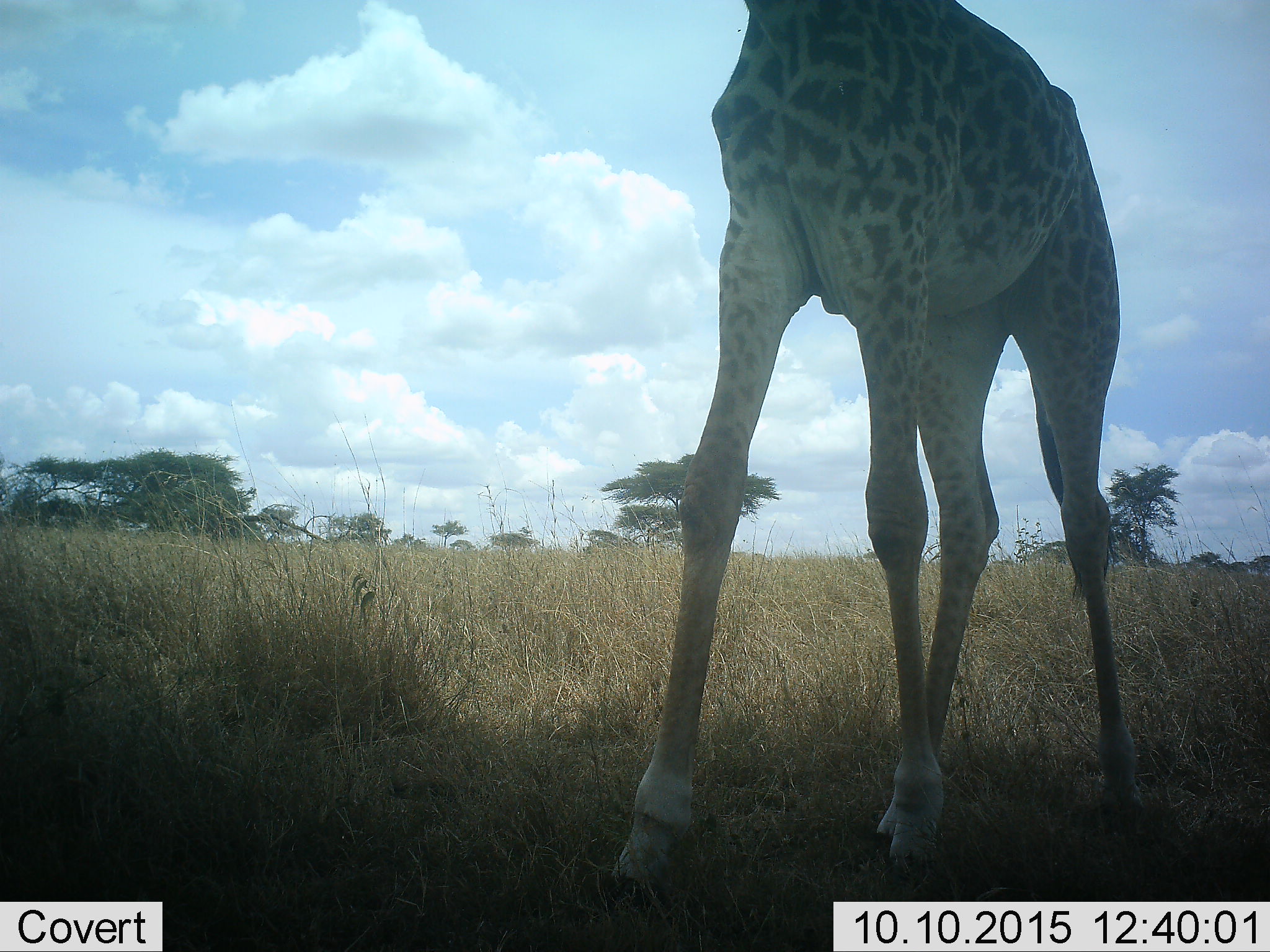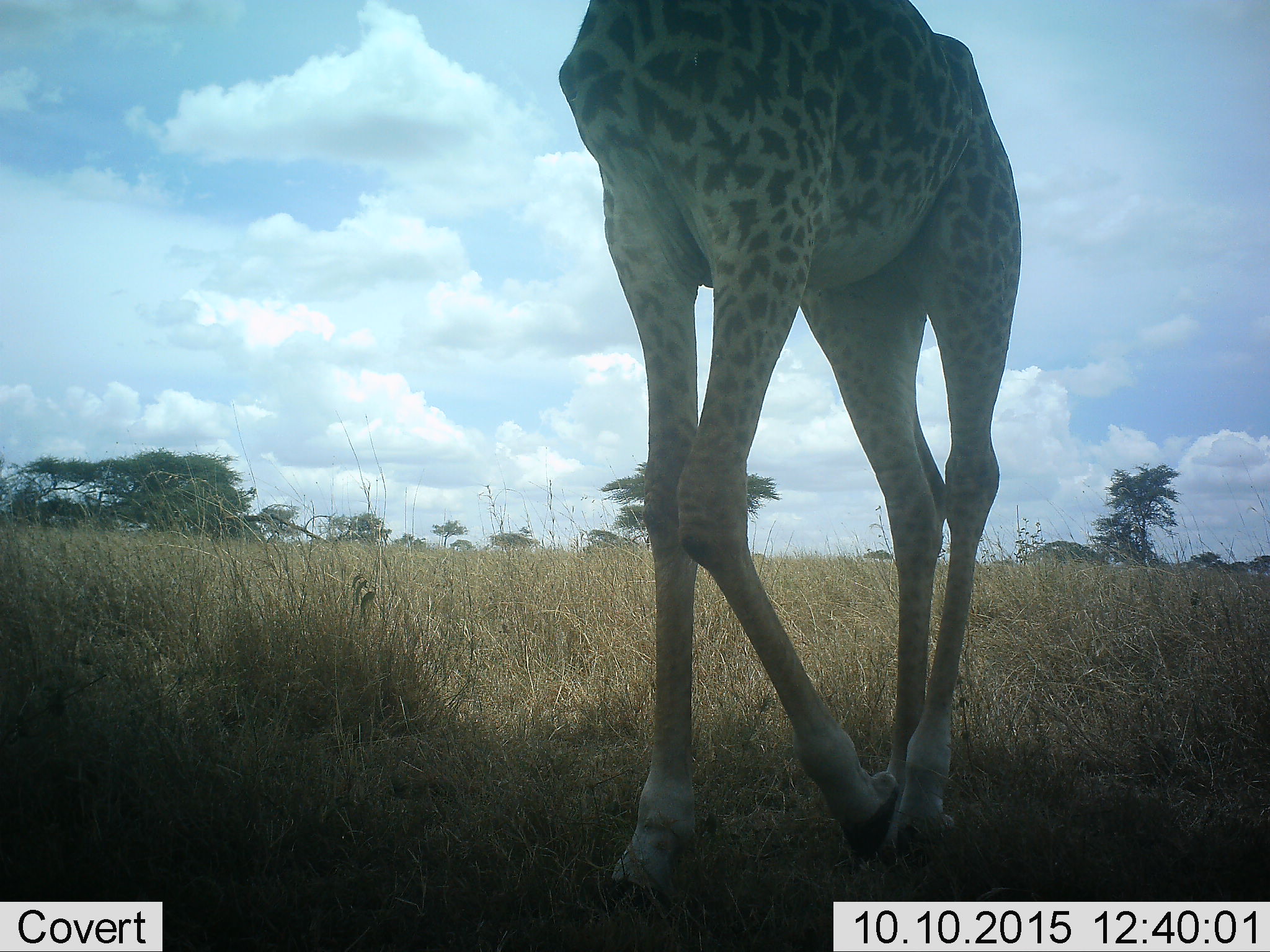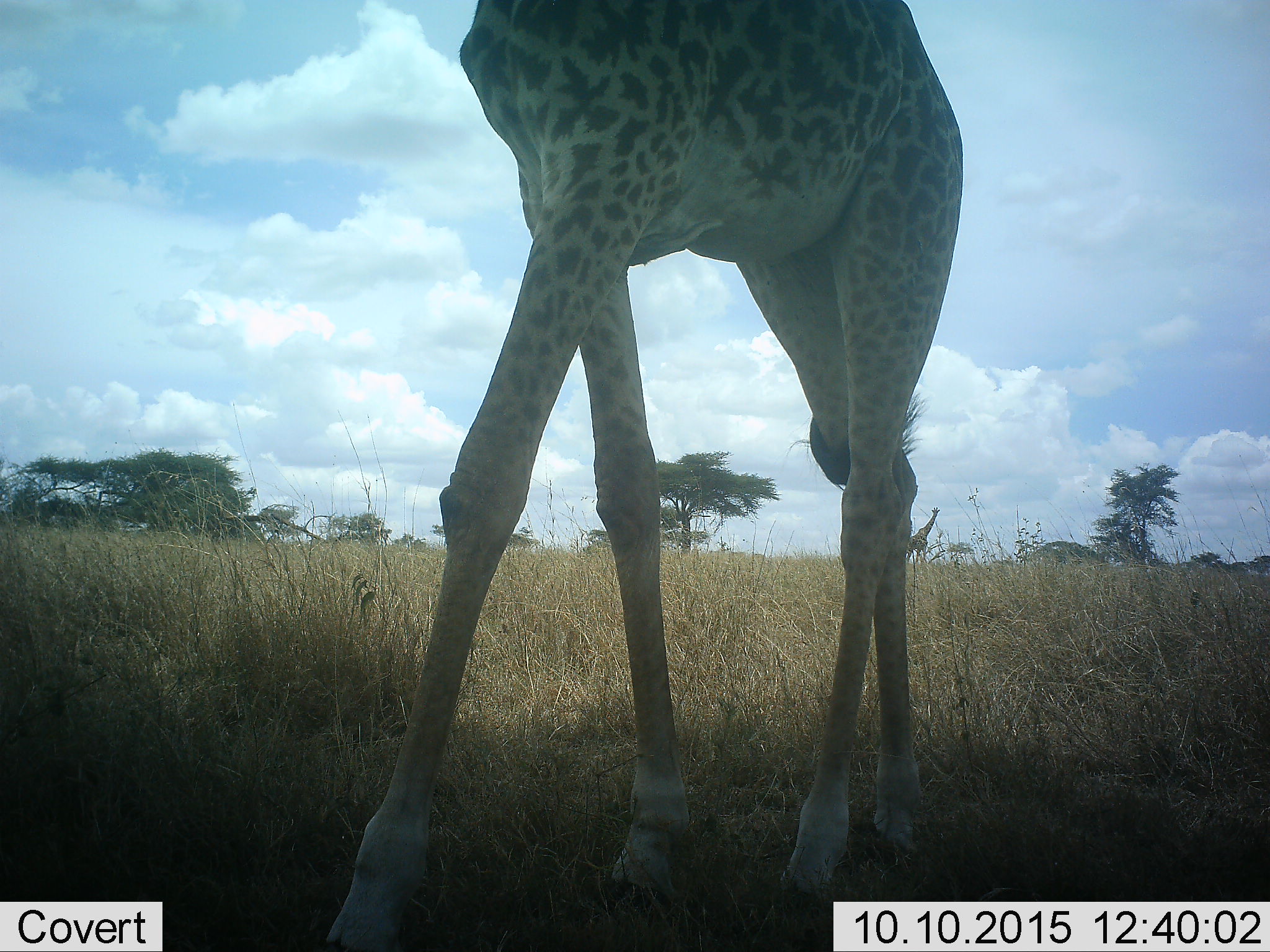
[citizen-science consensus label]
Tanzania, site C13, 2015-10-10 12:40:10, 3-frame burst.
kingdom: Animalia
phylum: Chordata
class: Mammalia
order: Artiodactyla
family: Giraffidae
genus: Giraffa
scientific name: Giraffa camelopardalis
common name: giraffe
Giraffe (Giraffa camelopardalis), count 1. Behavior (volunteer vote fractions): standing 50%, resting 0%, moving 65%, interacting 0%. Young present (vote fraction): 0%. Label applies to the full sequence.